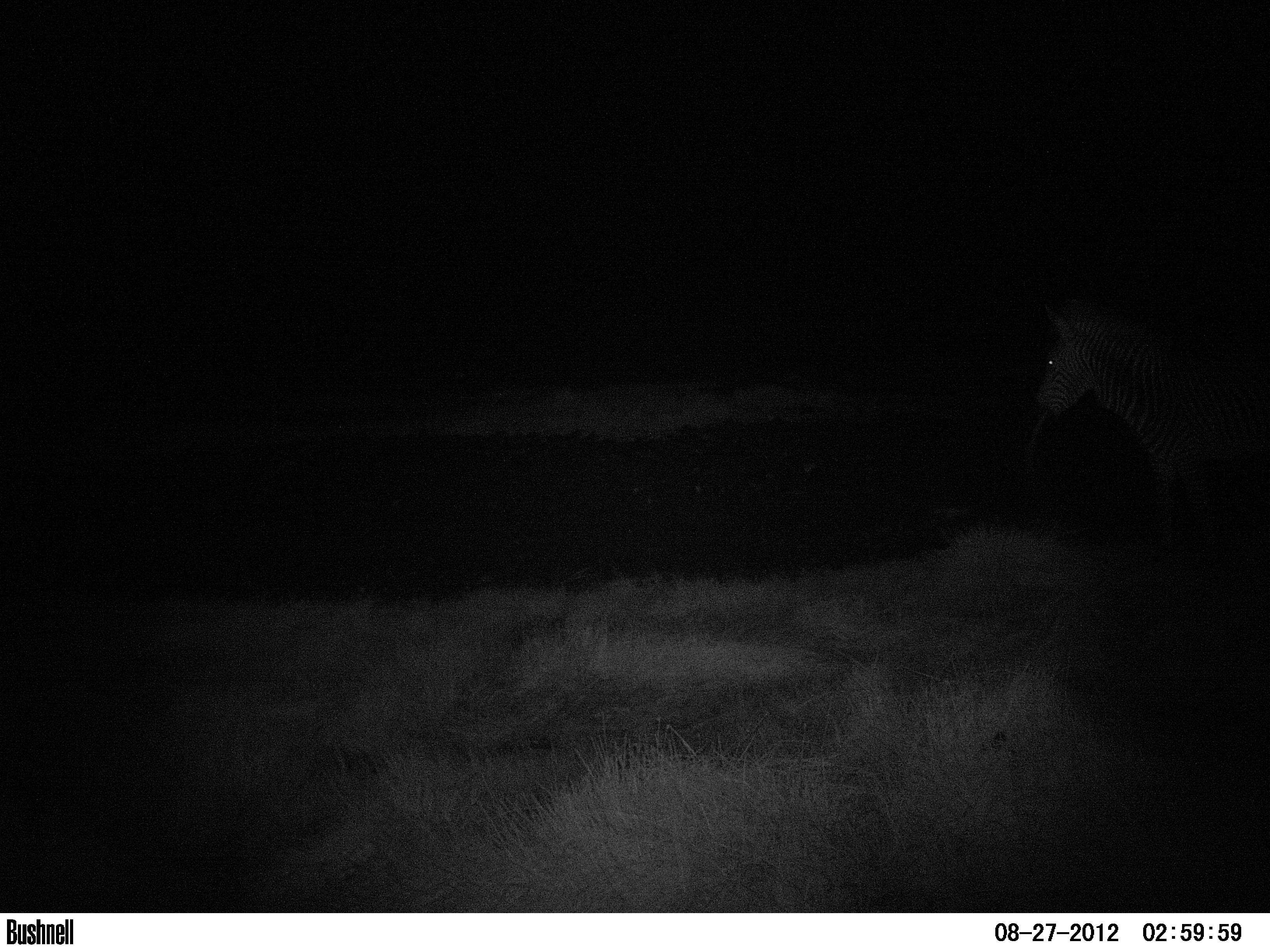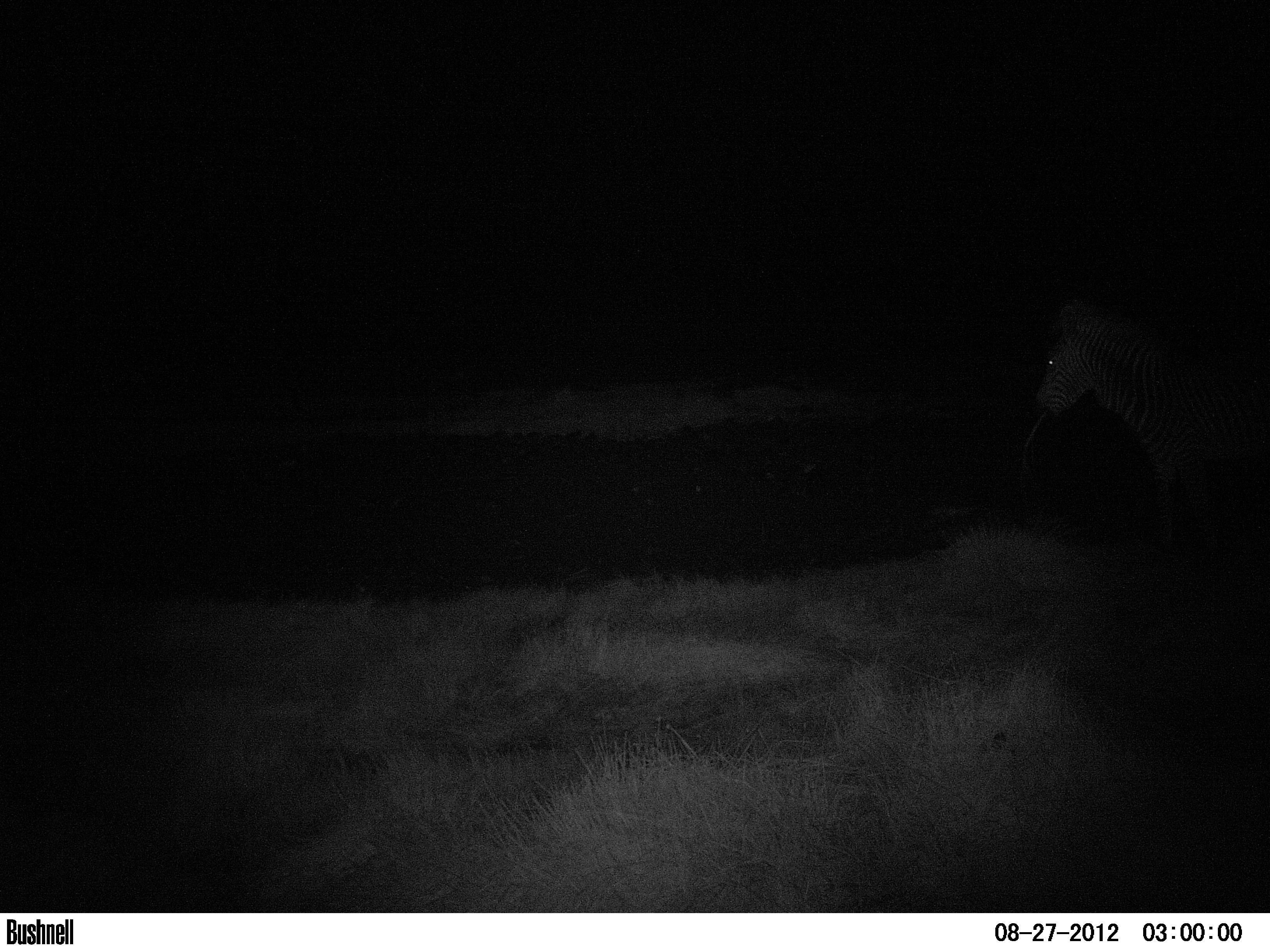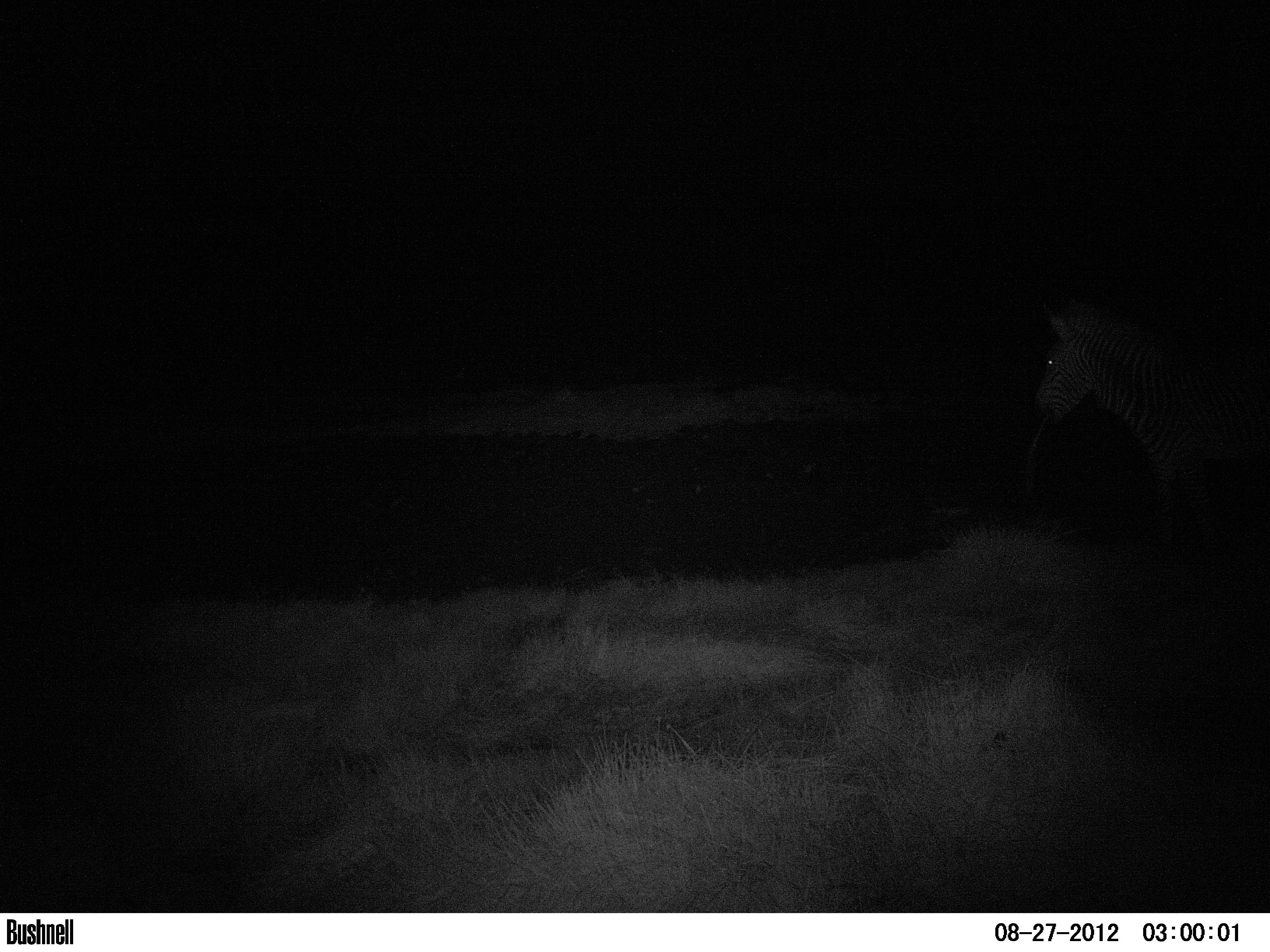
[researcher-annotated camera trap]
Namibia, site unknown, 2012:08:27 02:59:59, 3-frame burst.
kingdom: Animalia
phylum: Chordata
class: Mammalia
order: Perissodactyla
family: Equidae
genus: Equus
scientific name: Equus zebra hartmannae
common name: hartmann's mountain zebra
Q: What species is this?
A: Equus zebra hartmannae (hartmann's mountain zebra).